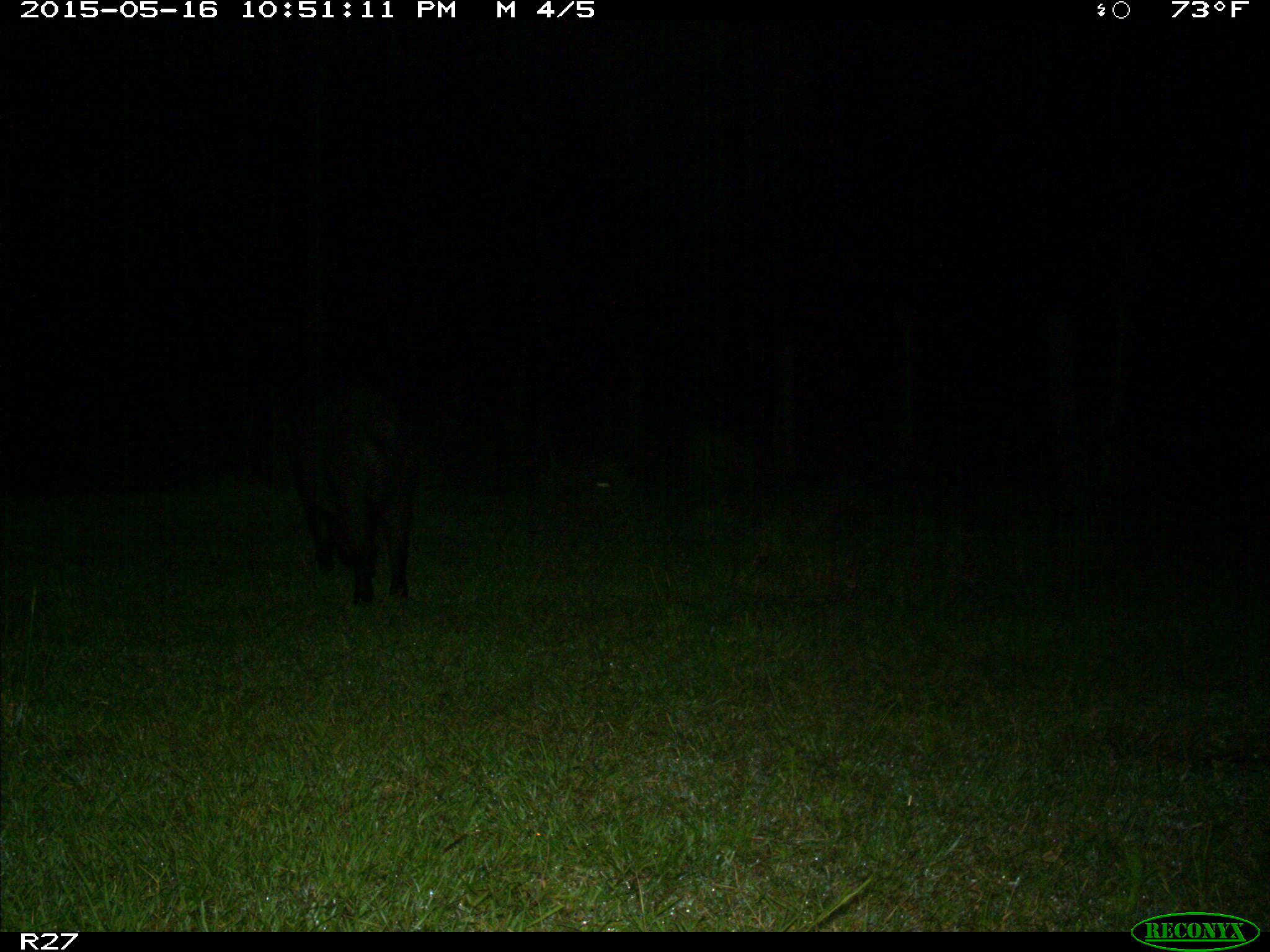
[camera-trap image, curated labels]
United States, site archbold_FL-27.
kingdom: Animalia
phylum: Chordata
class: Mammalia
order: Artiodactyla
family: Suidae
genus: Sus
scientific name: Sus scrofa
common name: wild boar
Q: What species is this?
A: Sus scrofa (wild boar).